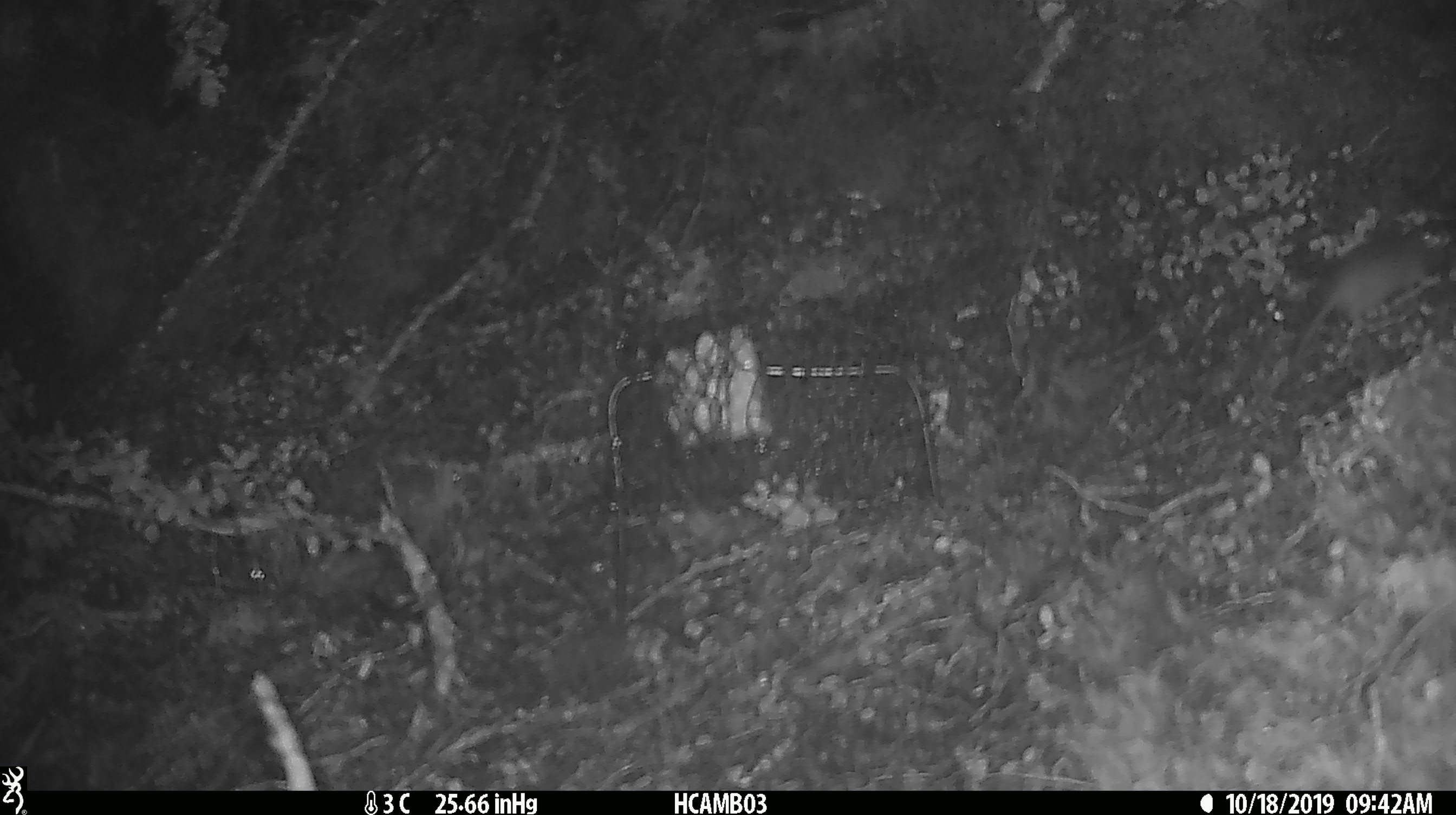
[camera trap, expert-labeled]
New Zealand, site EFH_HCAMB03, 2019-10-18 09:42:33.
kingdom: Animalia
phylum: Chordata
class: Mammalia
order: Rodentia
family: Muridae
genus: Mus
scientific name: Mus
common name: mouse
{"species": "mouse (Mus)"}